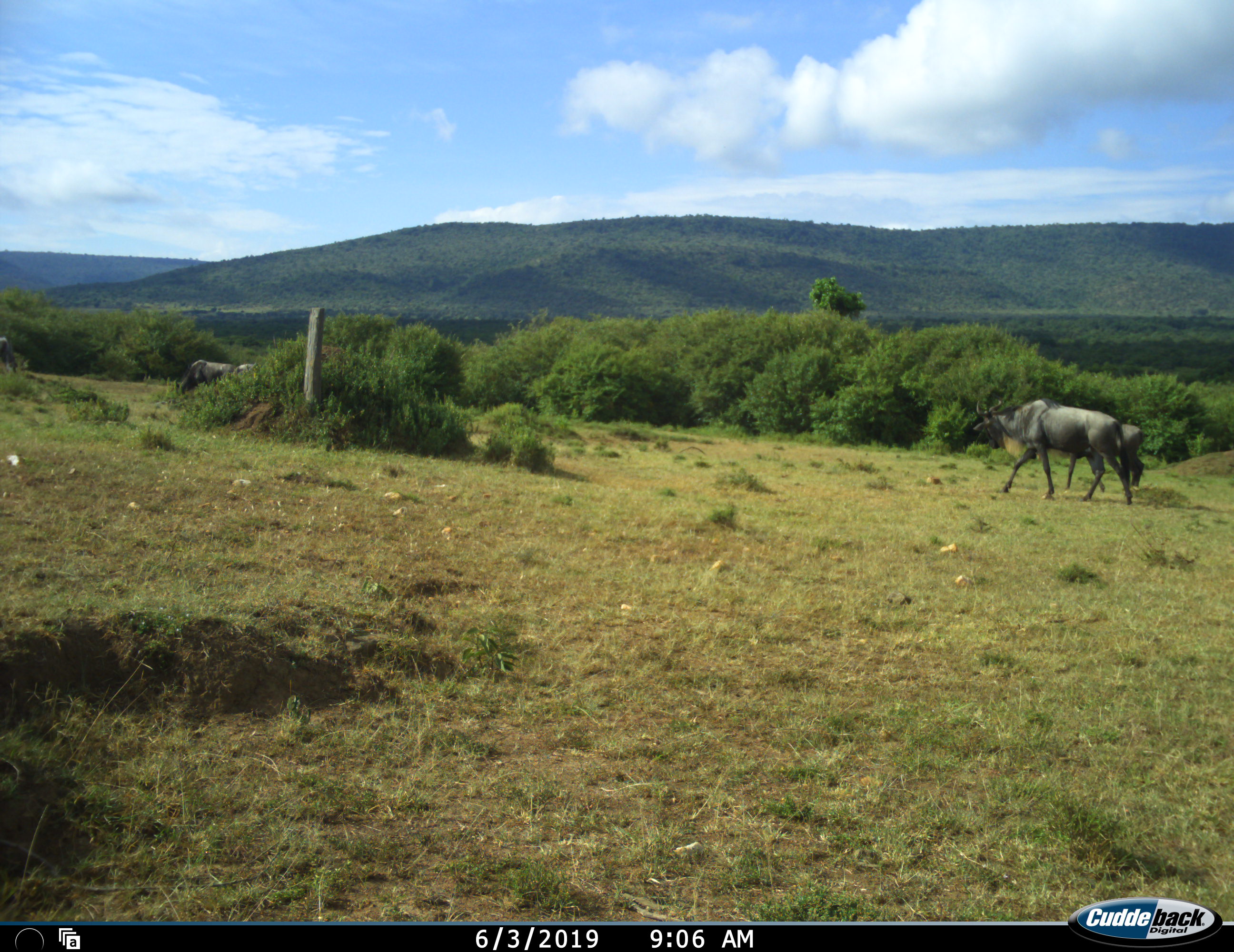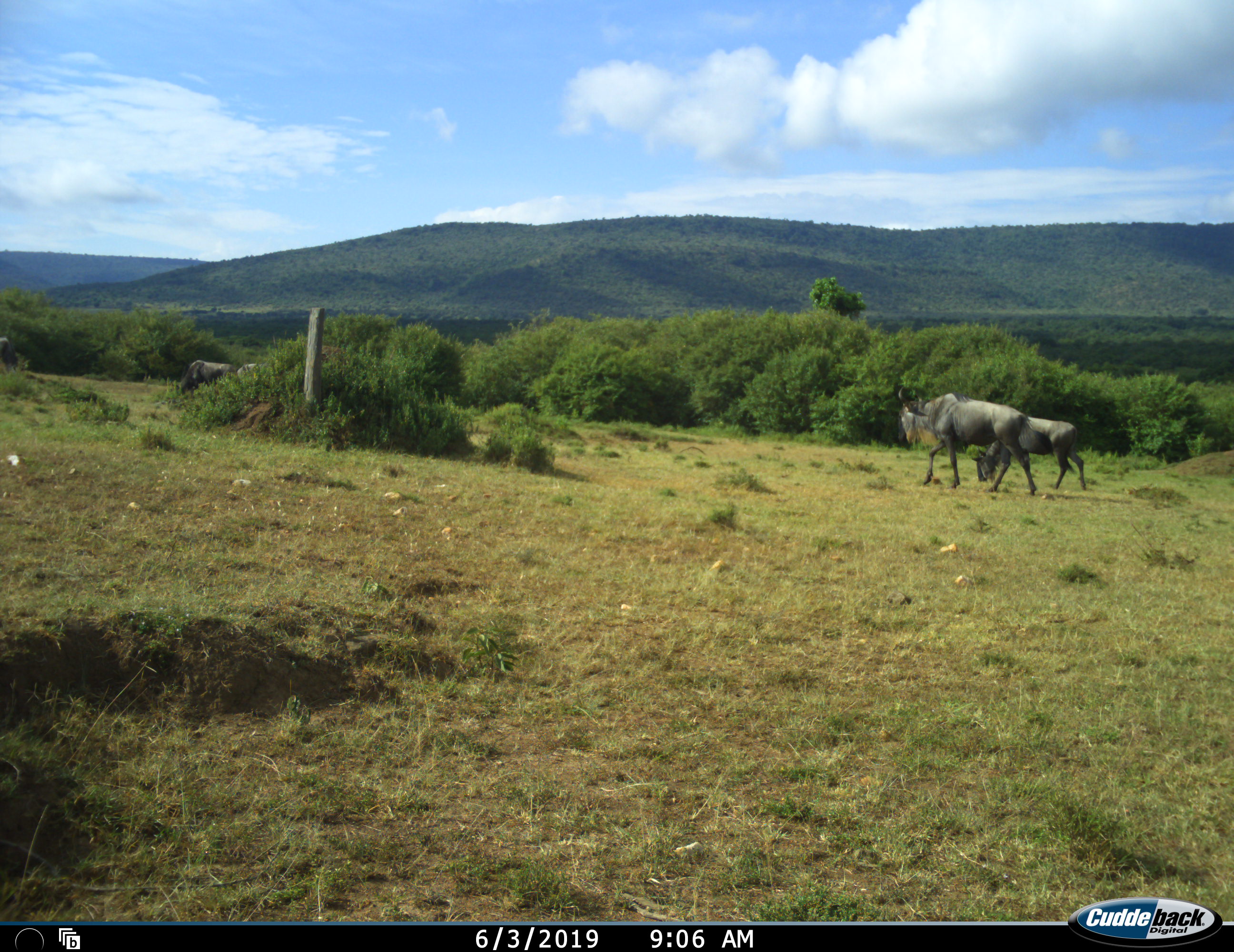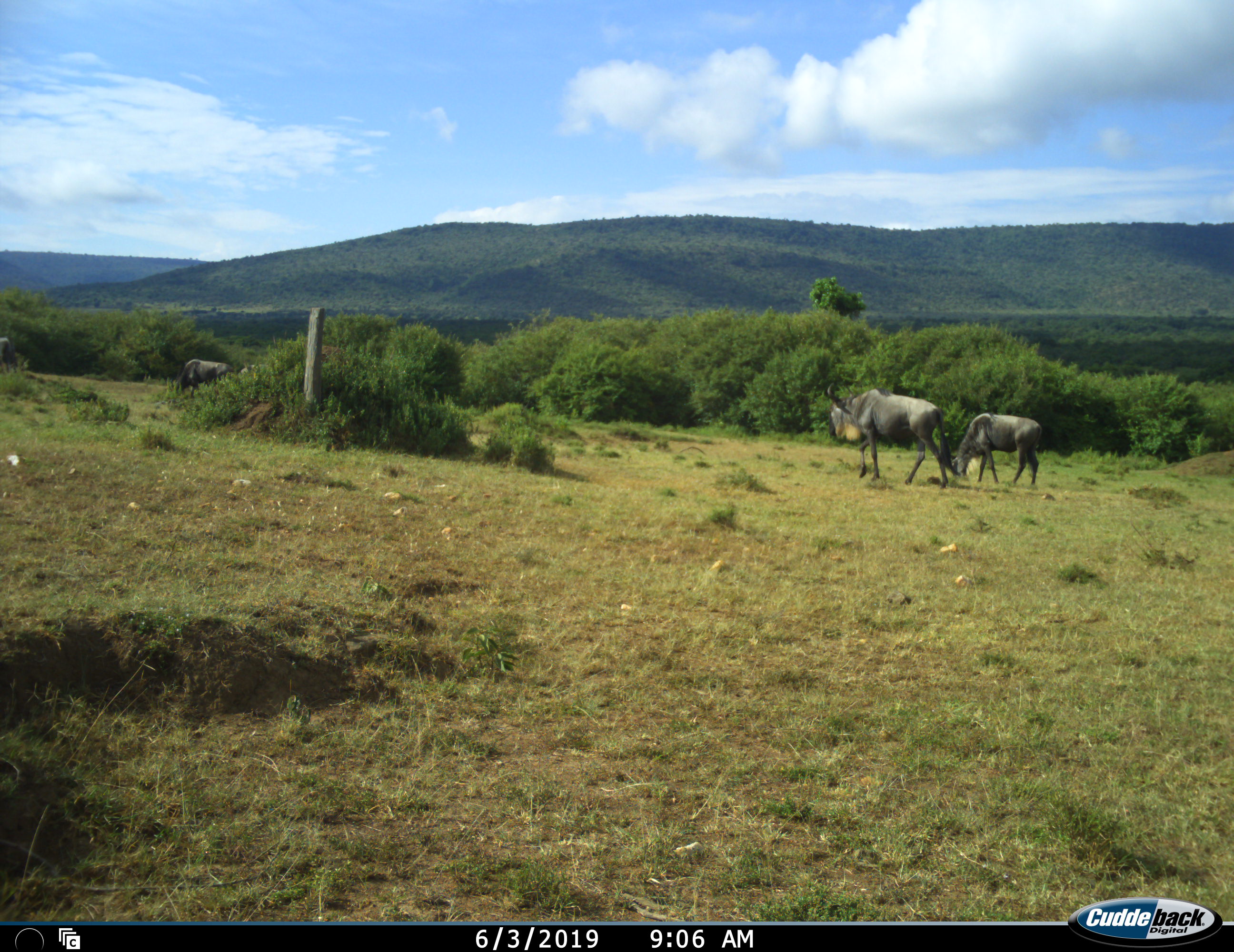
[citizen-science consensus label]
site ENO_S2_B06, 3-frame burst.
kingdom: Animalia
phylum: Chordata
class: Mammalia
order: Artiodactyla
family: Bovidae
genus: Connochaetes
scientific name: Connochaetes taurinus taurinus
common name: blue wildebeest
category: wildebeestblue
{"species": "wildebeestblue (blue wildebeest) (Connochaetes taurinus taurinus)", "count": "4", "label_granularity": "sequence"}